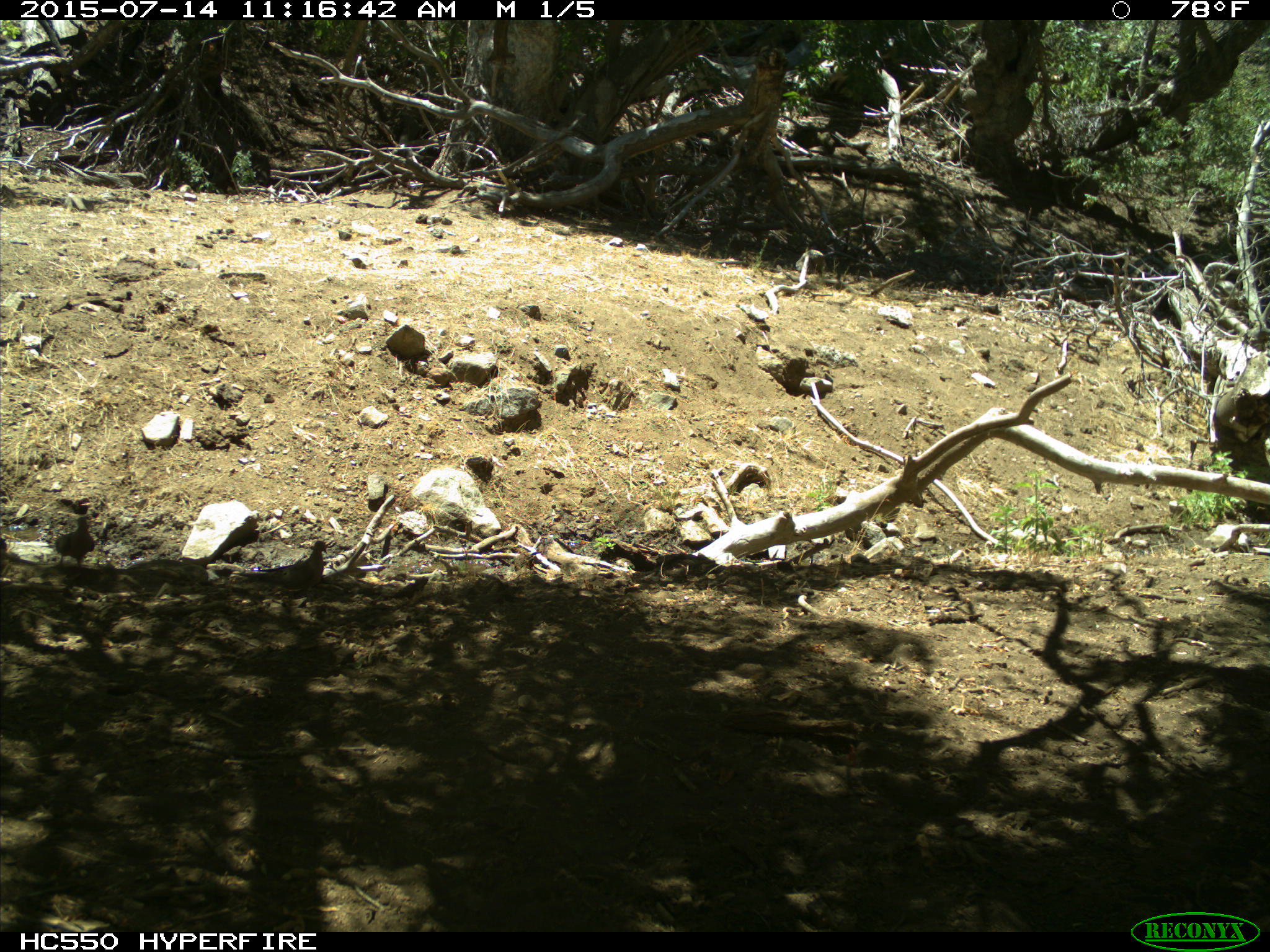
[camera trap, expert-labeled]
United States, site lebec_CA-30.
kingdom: Animalia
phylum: Chordata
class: Aves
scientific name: Aves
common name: birds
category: unidentified bird